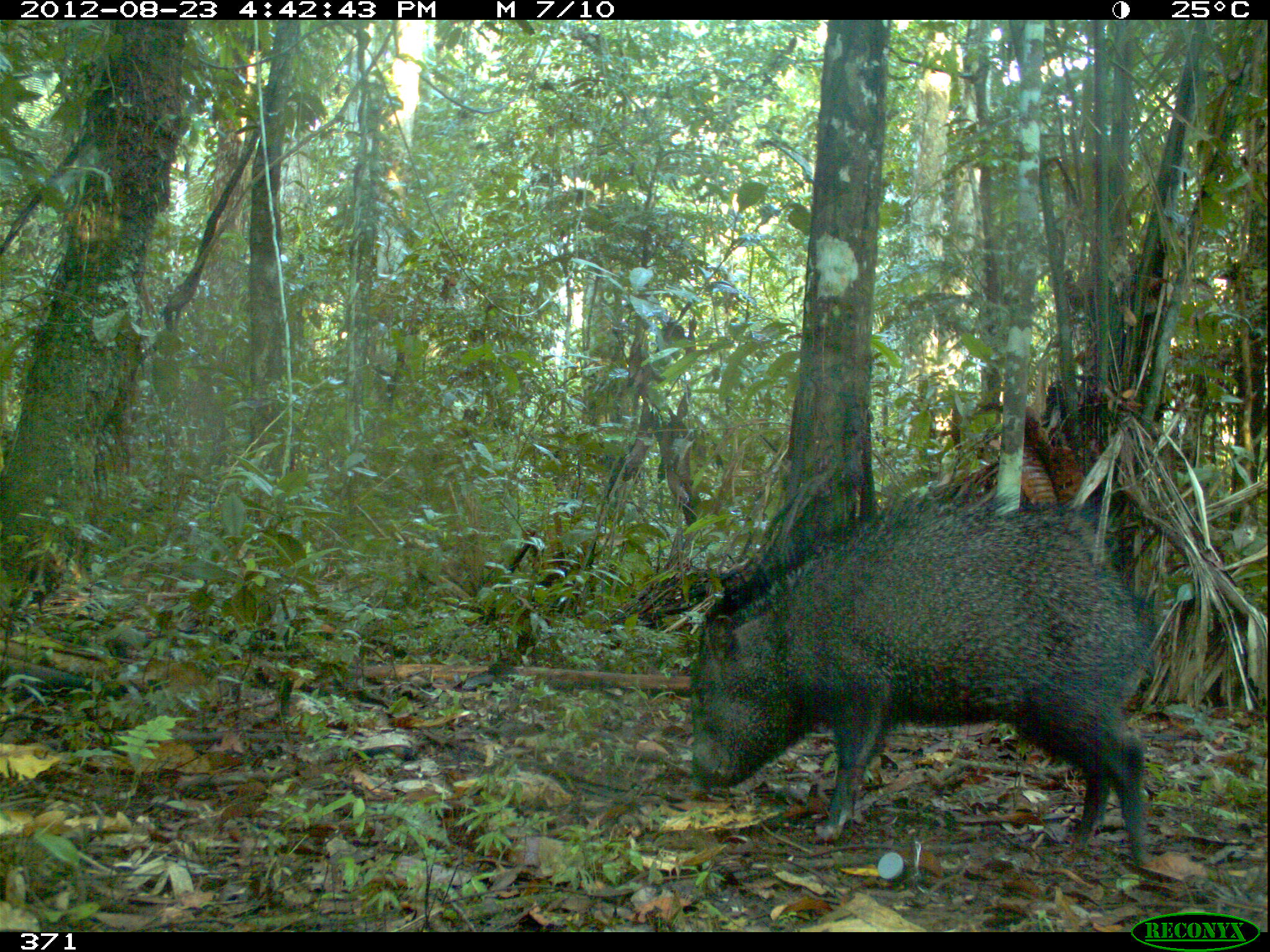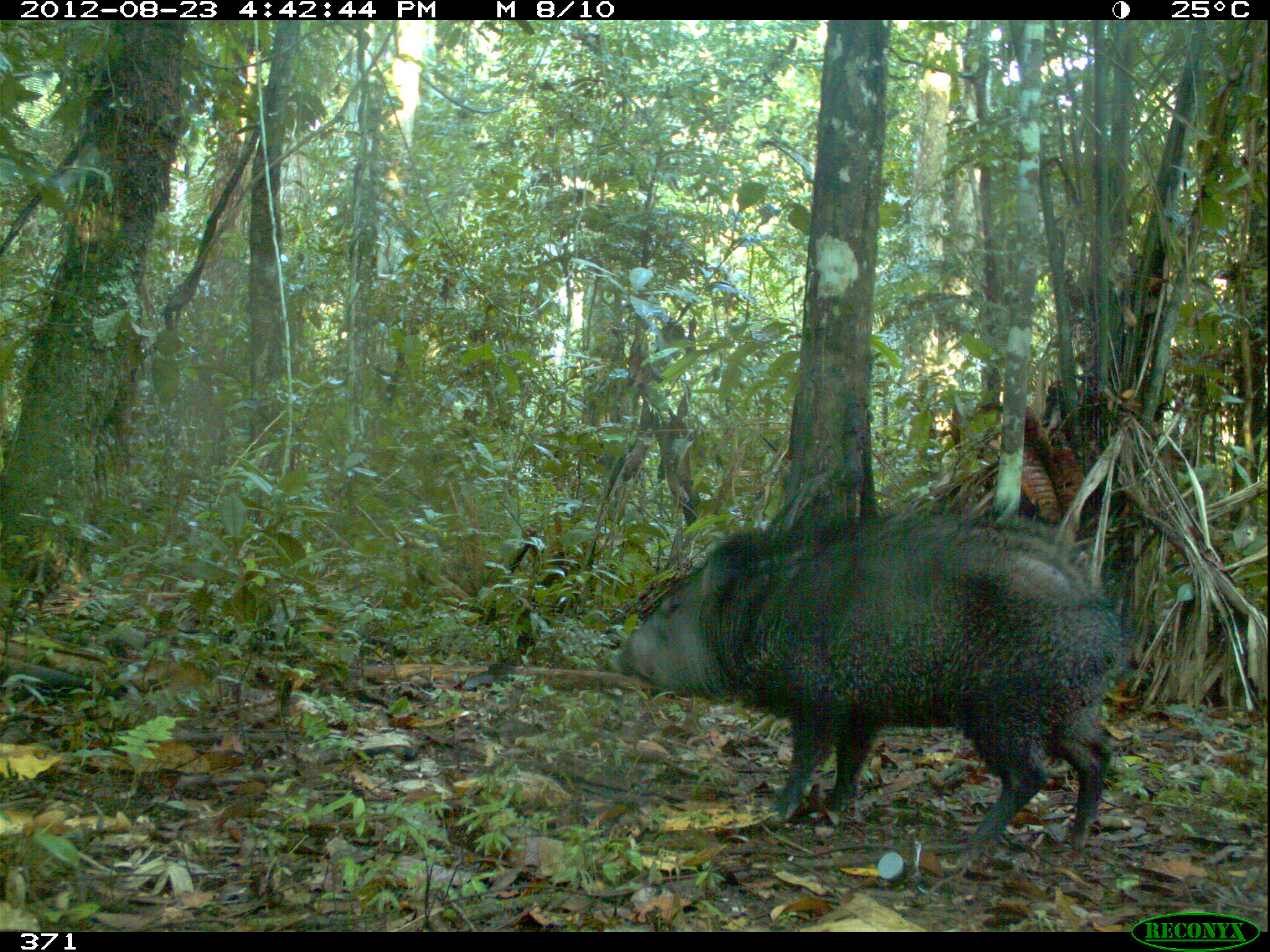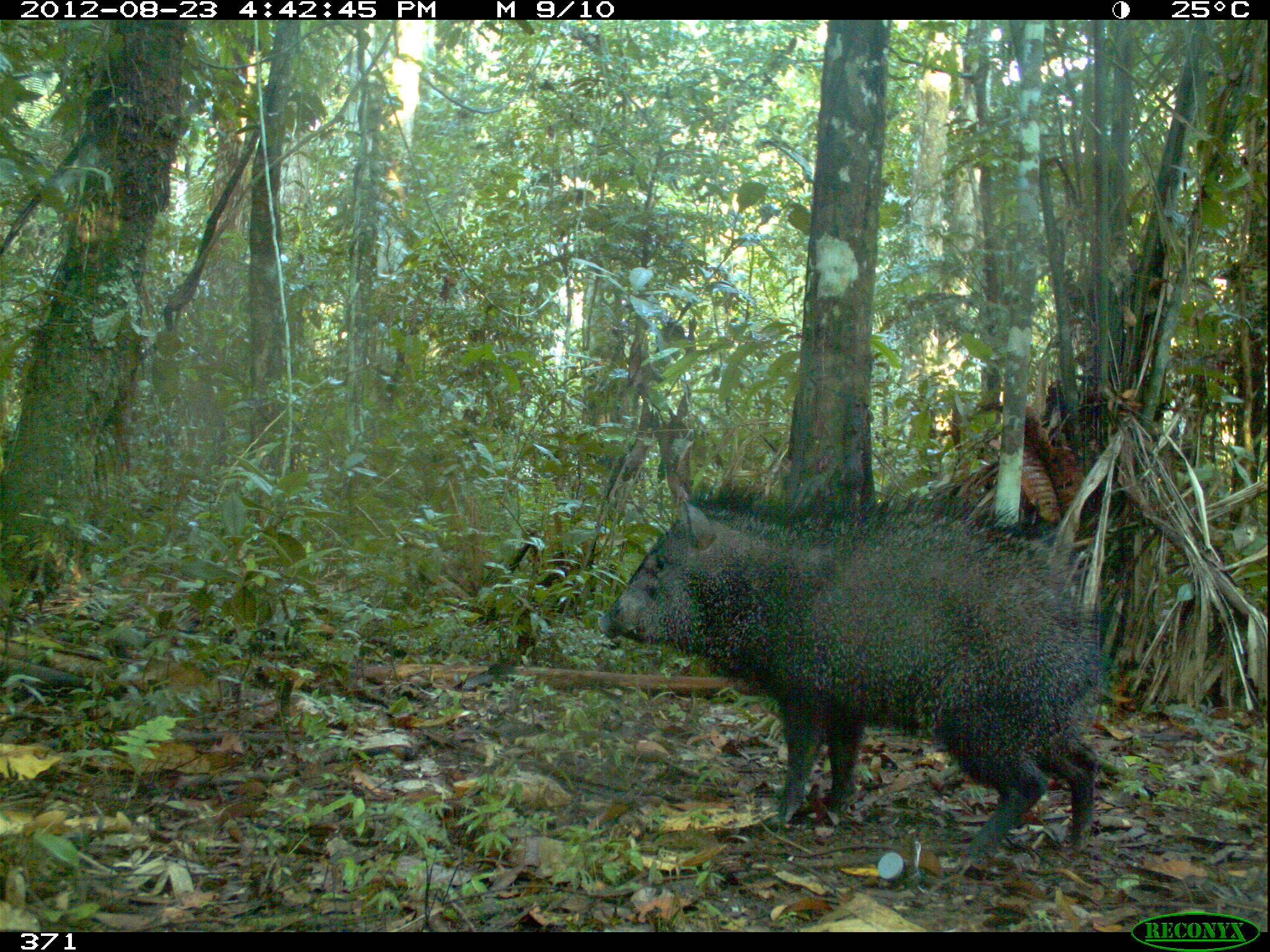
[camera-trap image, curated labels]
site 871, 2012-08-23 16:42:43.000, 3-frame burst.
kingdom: Animalia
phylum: Chordata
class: Mammalia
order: Artiodactyla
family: Tayassuidae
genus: Pecari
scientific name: Pecari tajacu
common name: collared peccary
Pecari tajacu (collared peccary).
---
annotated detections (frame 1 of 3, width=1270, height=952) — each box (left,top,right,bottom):
pecari tajacu: (685,477,1160,867)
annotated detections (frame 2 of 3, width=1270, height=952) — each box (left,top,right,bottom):
pecari tajacu: (602,497,1127,866)